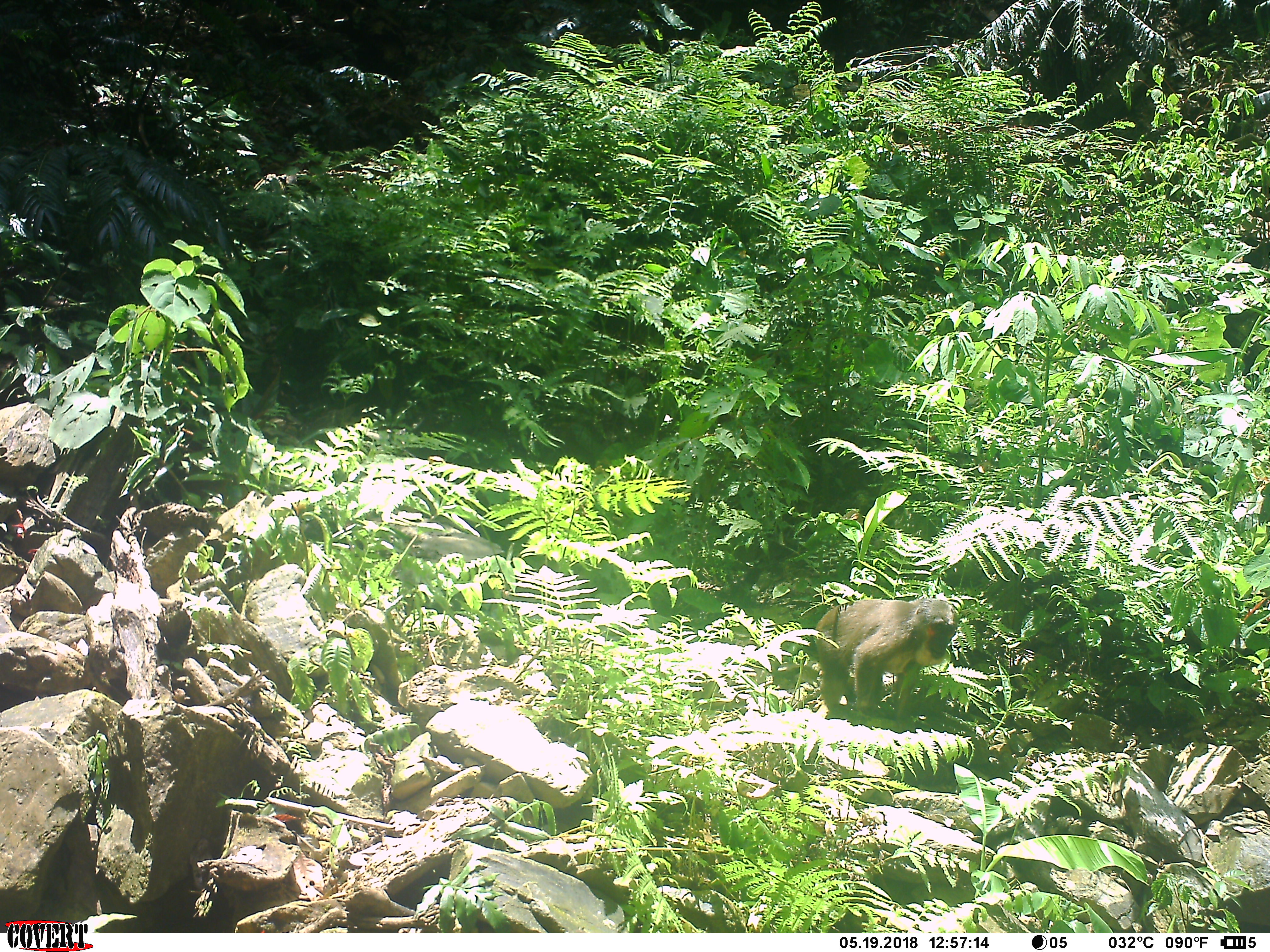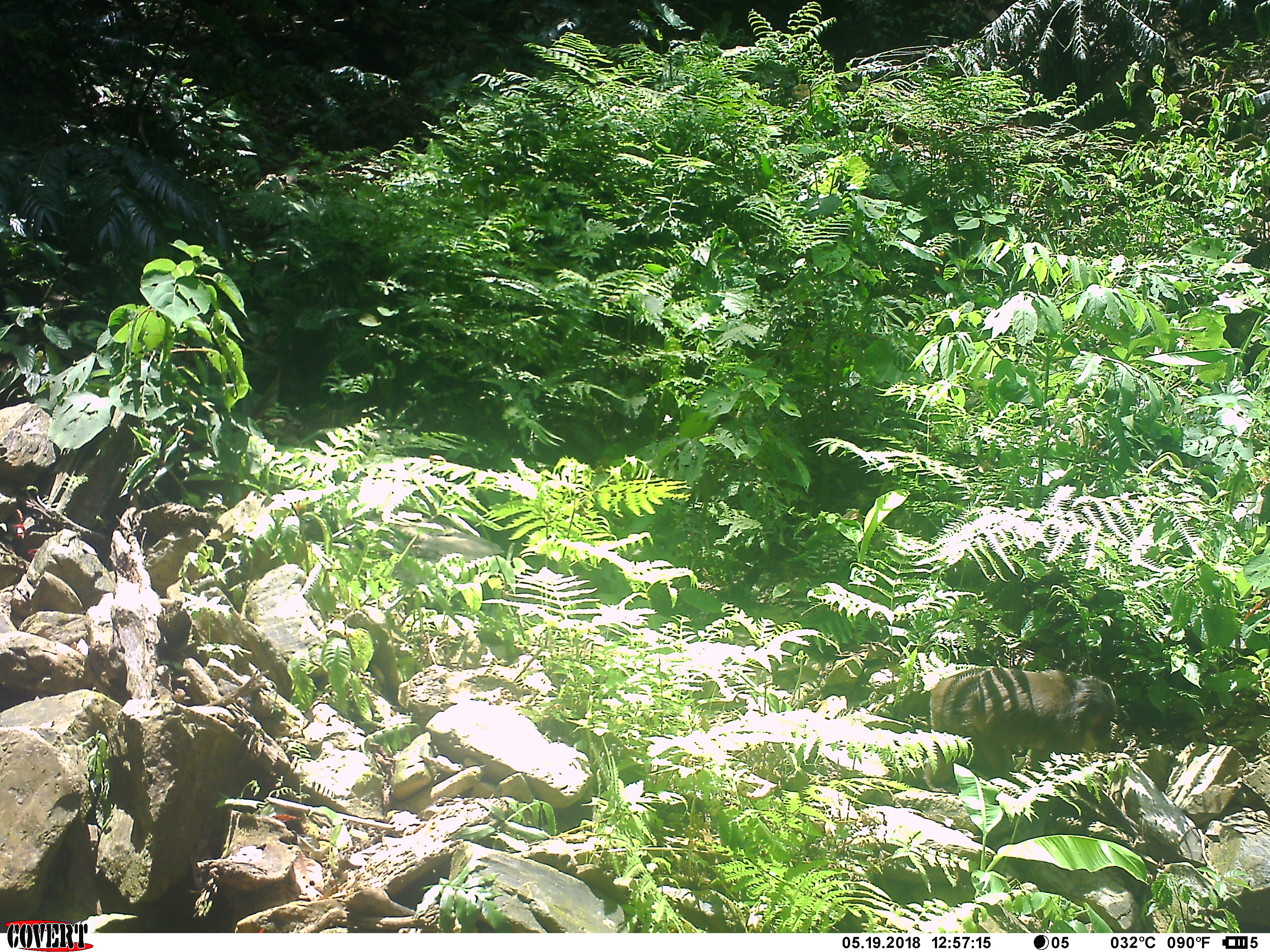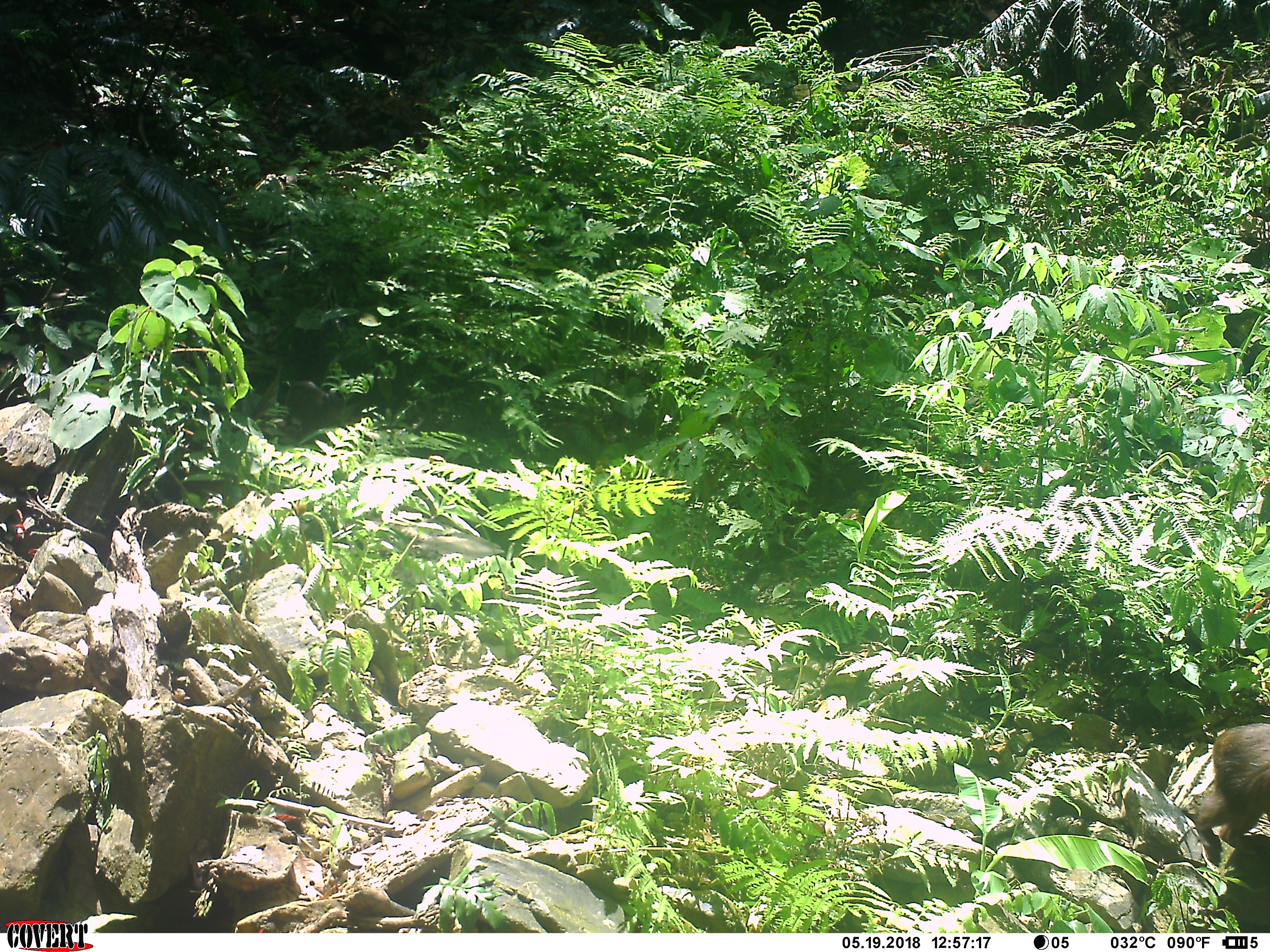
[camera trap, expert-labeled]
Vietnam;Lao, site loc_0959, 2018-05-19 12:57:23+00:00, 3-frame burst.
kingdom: Animalia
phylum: Chordata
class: Mammalia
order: Primates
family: Cercopithecidae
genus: Macaca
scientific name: Macaca arctoides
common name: stump-tailed macaque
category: stump tailed macaque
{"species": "stump tailed macaque (stump-tailed macaque) (Macaca arctoides)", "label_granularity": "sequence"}